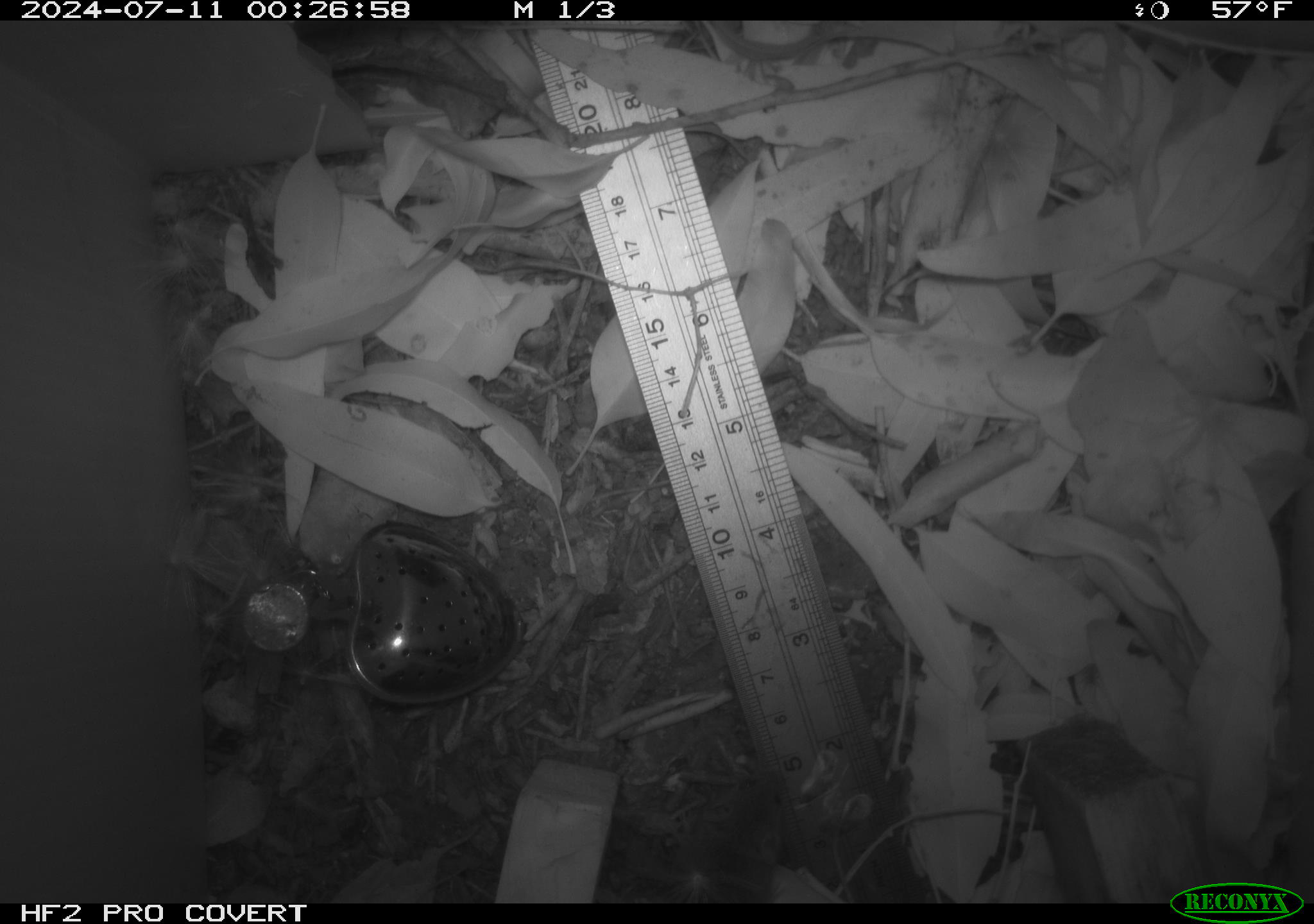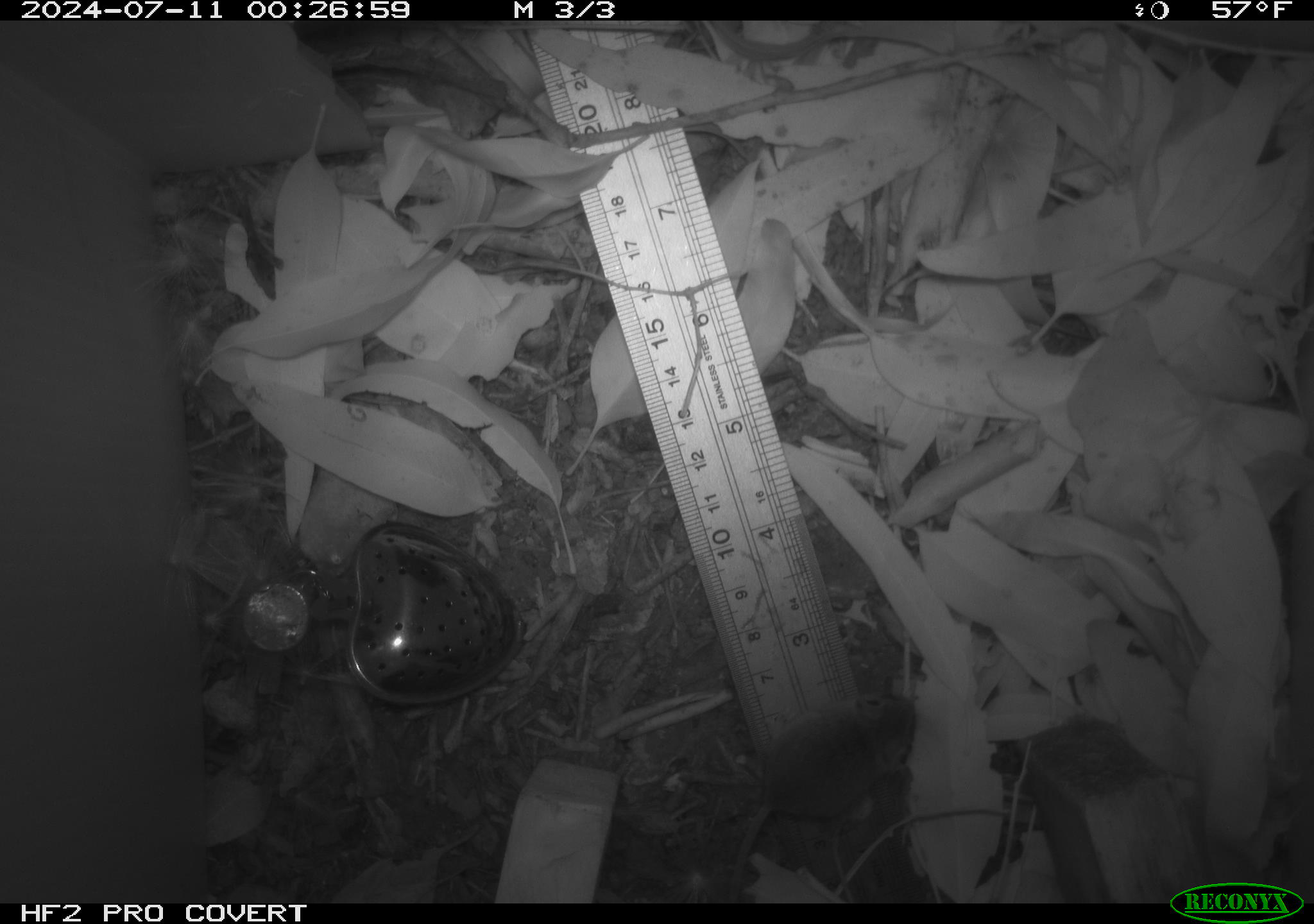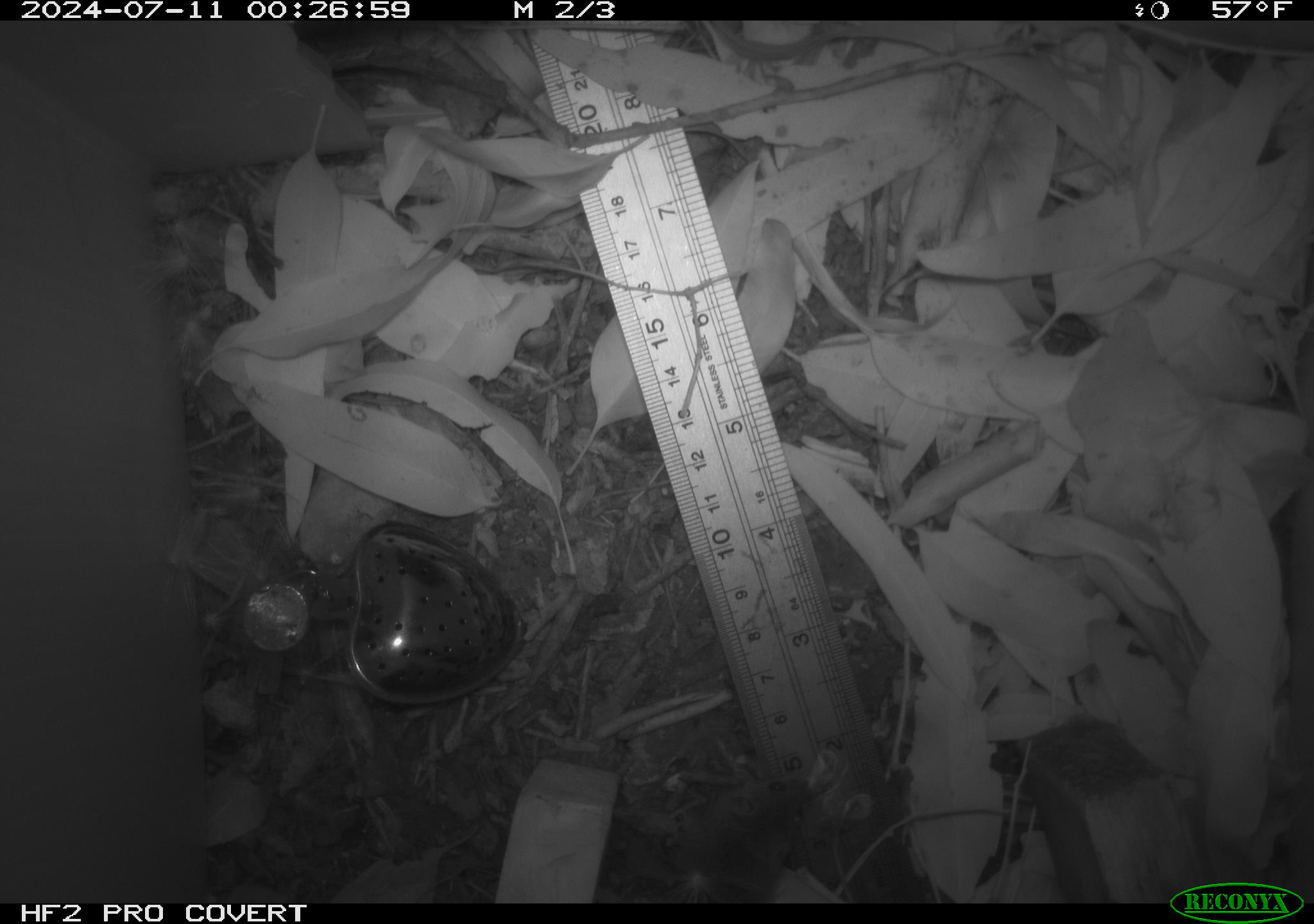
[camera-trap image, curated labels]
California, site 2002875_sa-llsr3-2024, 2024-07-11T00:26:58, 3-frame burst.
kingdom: Animalia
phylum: Chordata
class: Mammalia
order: Rodentia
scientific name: Rodentia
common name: mouse species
Mouse species (Rodentia).